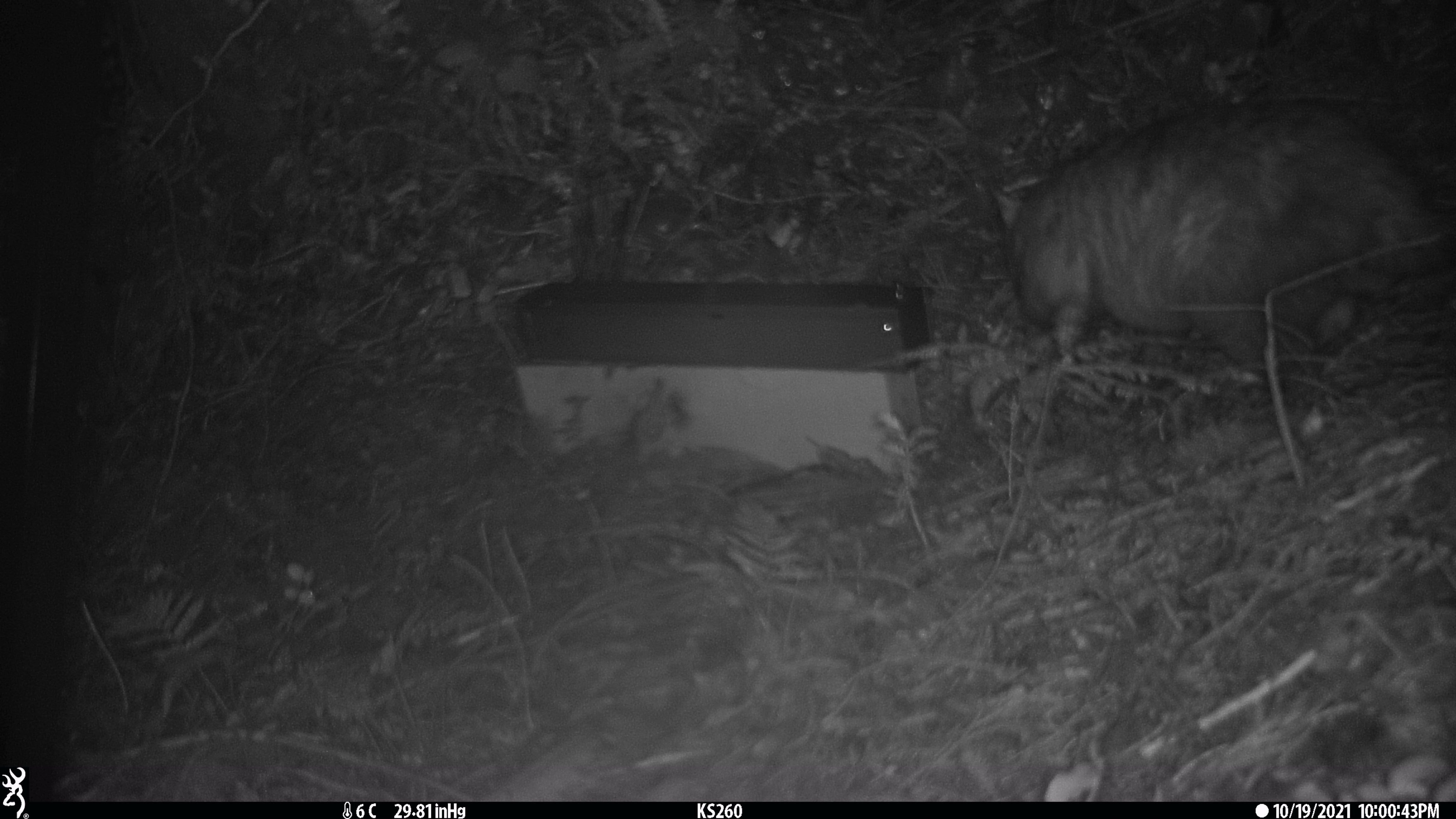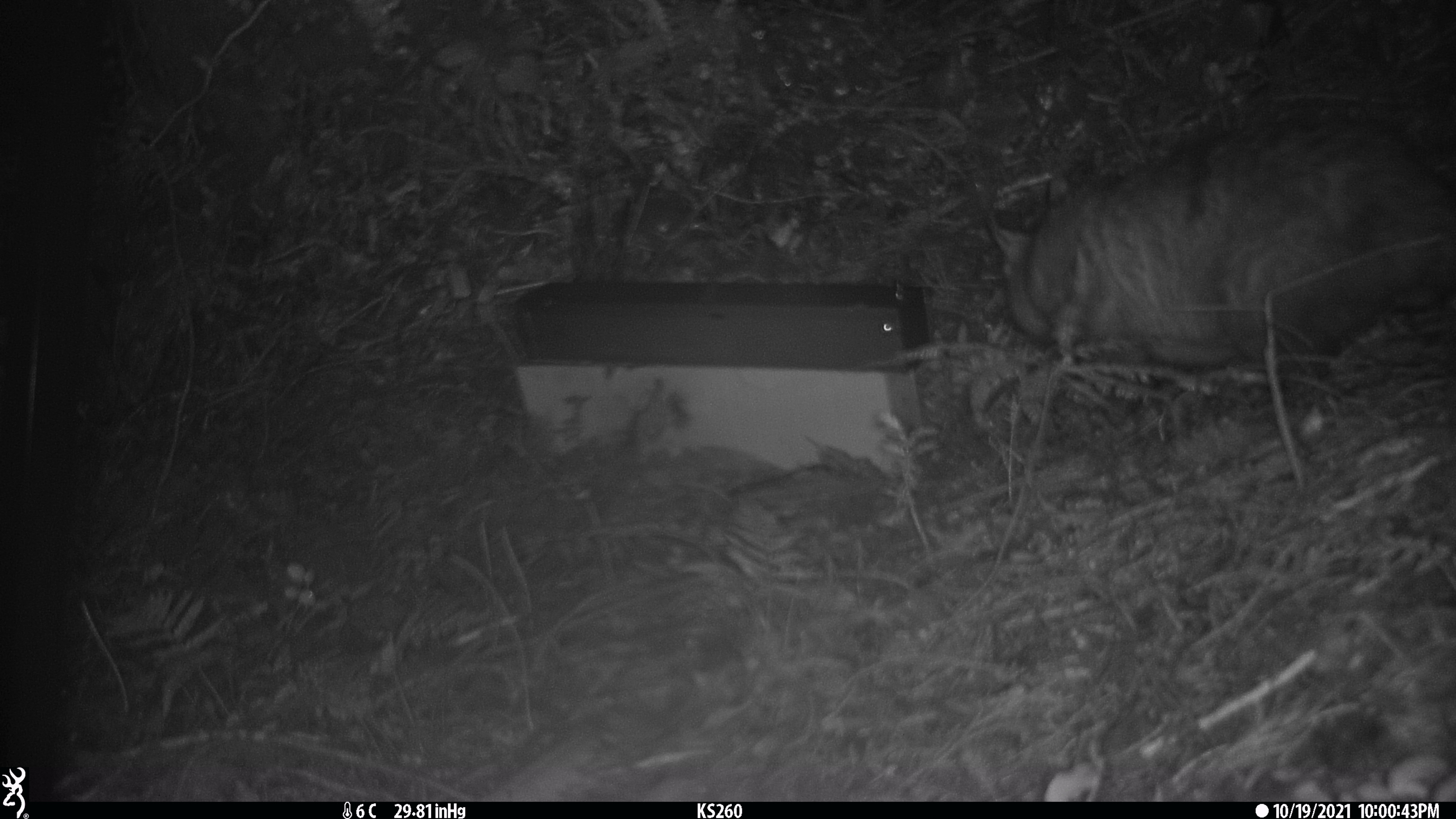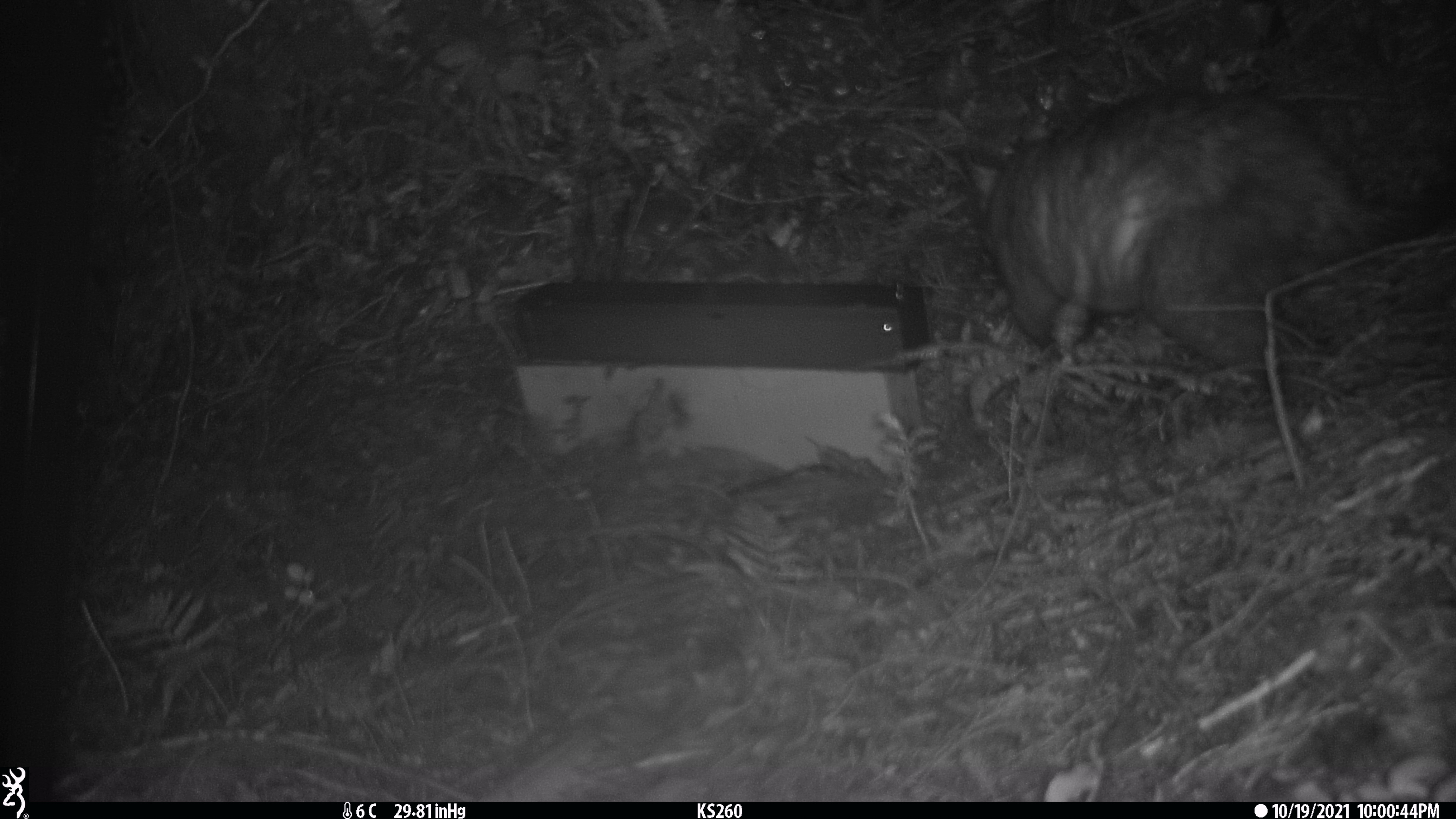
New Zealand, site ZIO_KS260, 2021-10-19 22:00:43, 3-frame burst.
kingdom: Animalia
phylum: Chordata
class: Mammalia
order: Diprotodontia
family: Phalangeridae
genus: Trichosurus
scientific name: Trichosurus vulpecula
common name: common brushtail possum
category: possum